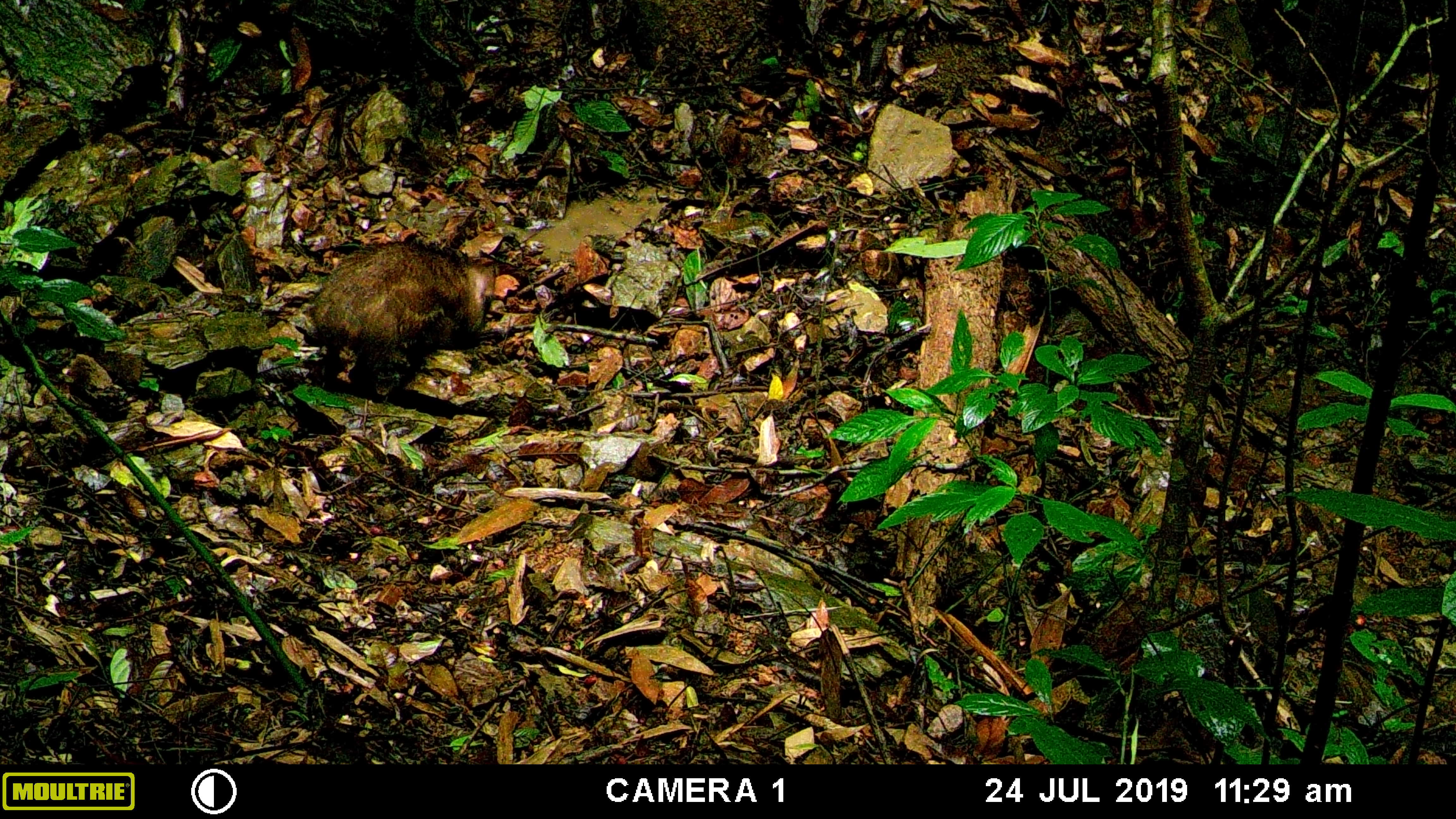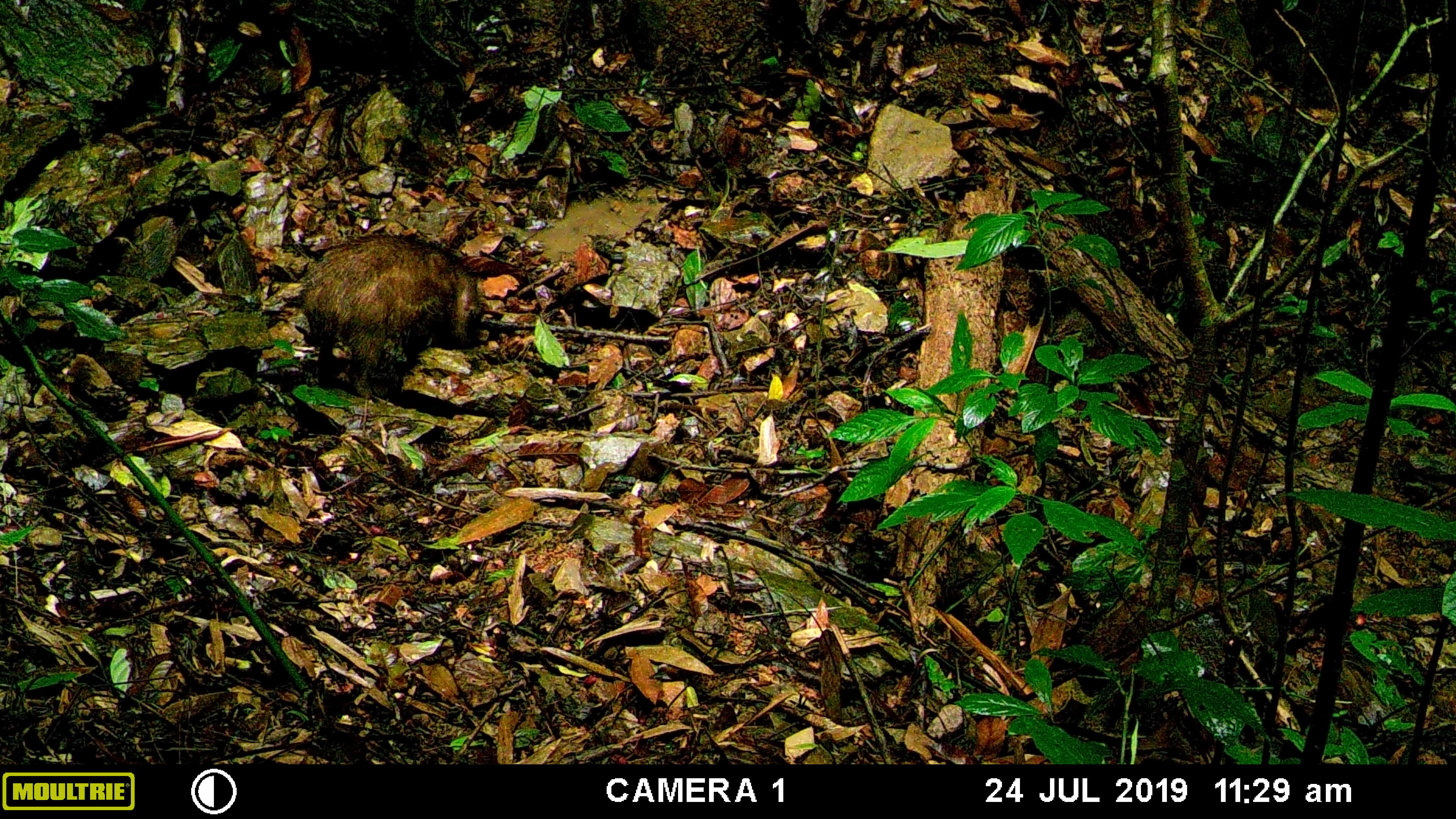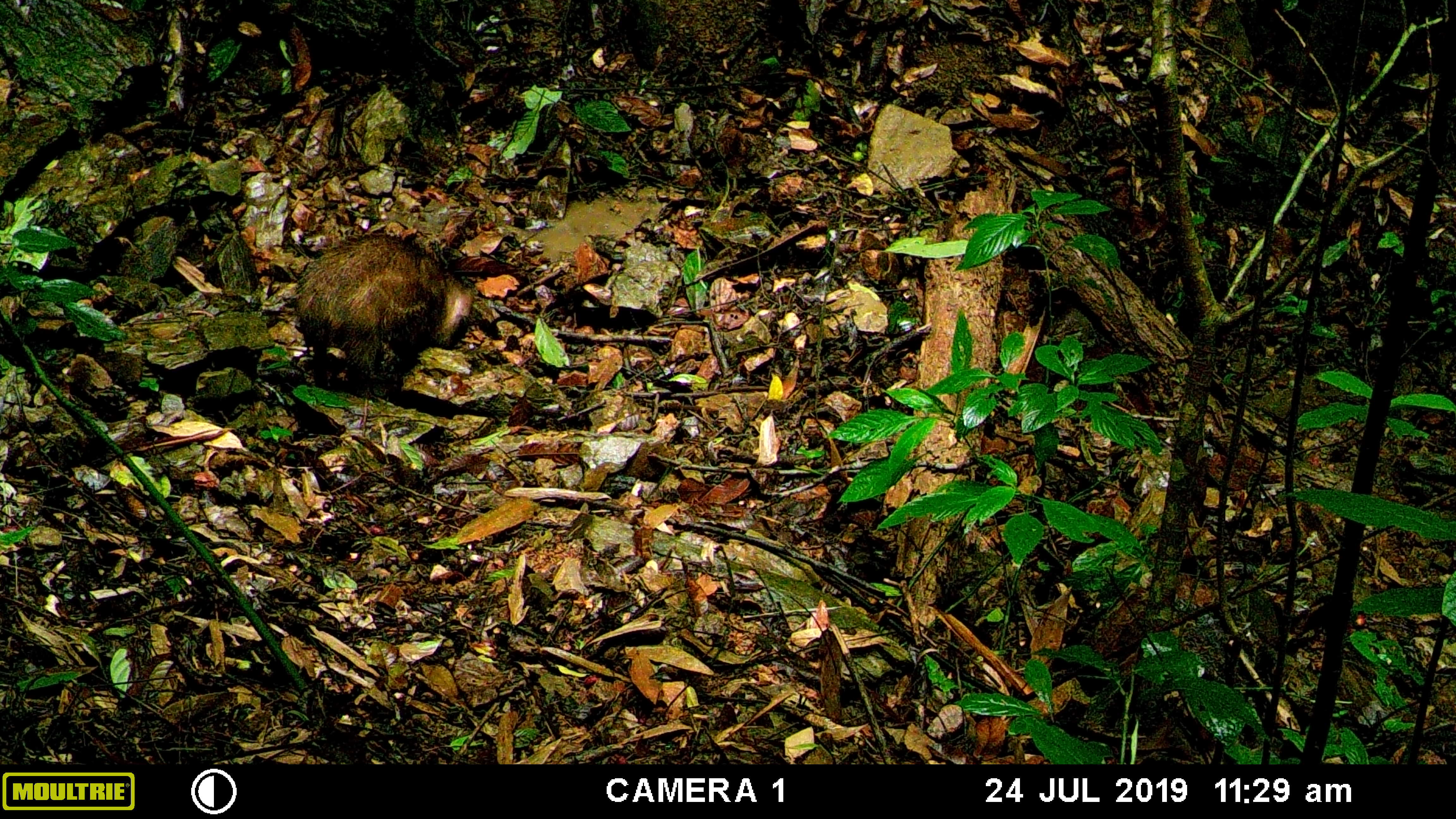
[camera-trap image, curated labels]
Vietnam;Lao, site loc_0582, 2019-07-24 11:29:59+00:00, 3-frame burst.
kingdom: Animalia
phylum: Chordata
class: Mammalia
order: Artiodactyla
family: Suidae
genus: Sus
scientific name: Sus scrofa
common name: eurasian wild pig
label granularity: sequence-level